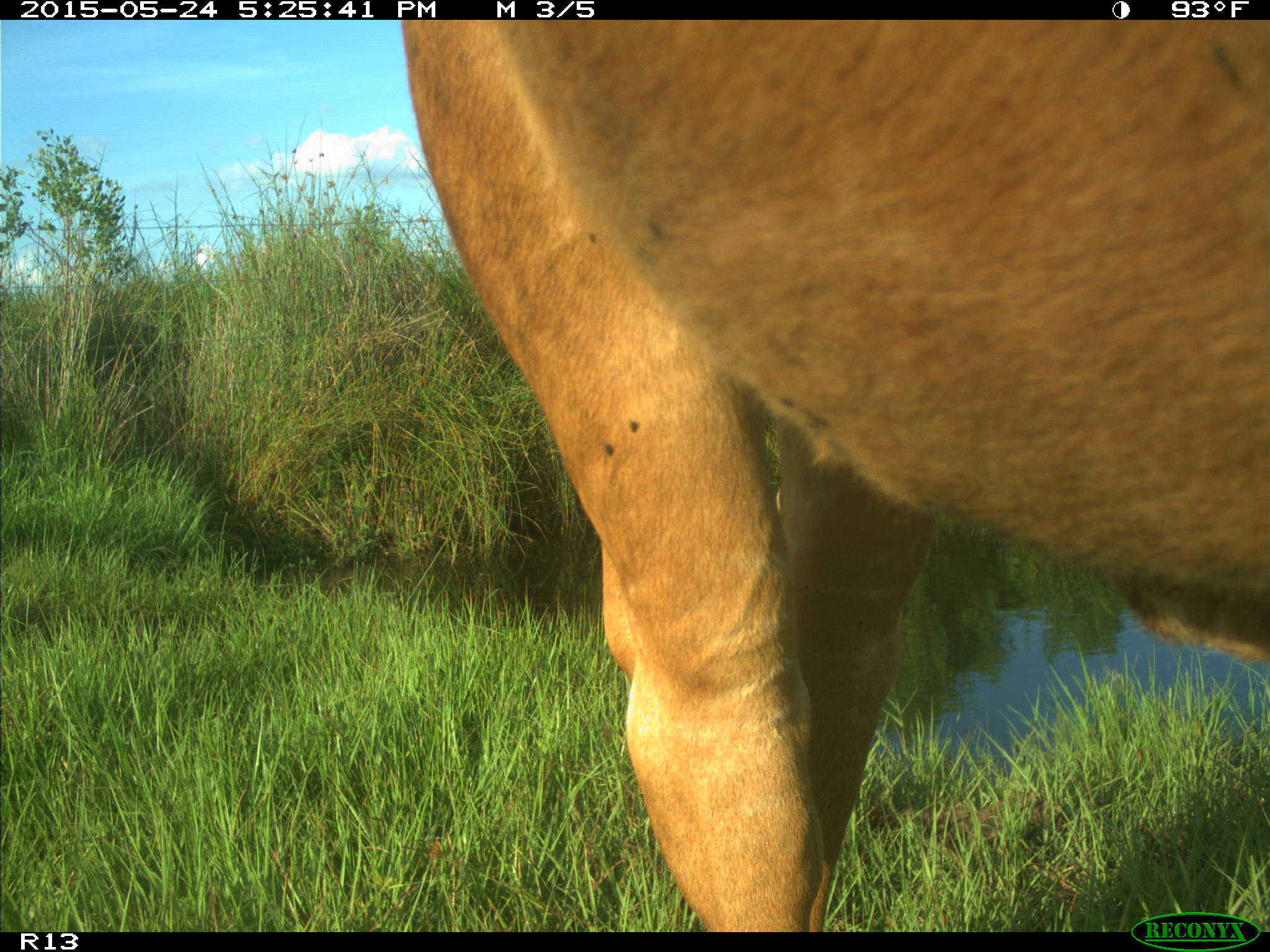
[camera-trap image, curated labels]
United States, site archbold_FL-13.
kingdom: Animalia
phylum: Chordata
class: Mammalia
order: Artiodactyla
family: Bovidae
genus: Bos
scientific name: Bos taurus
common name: domestic cow